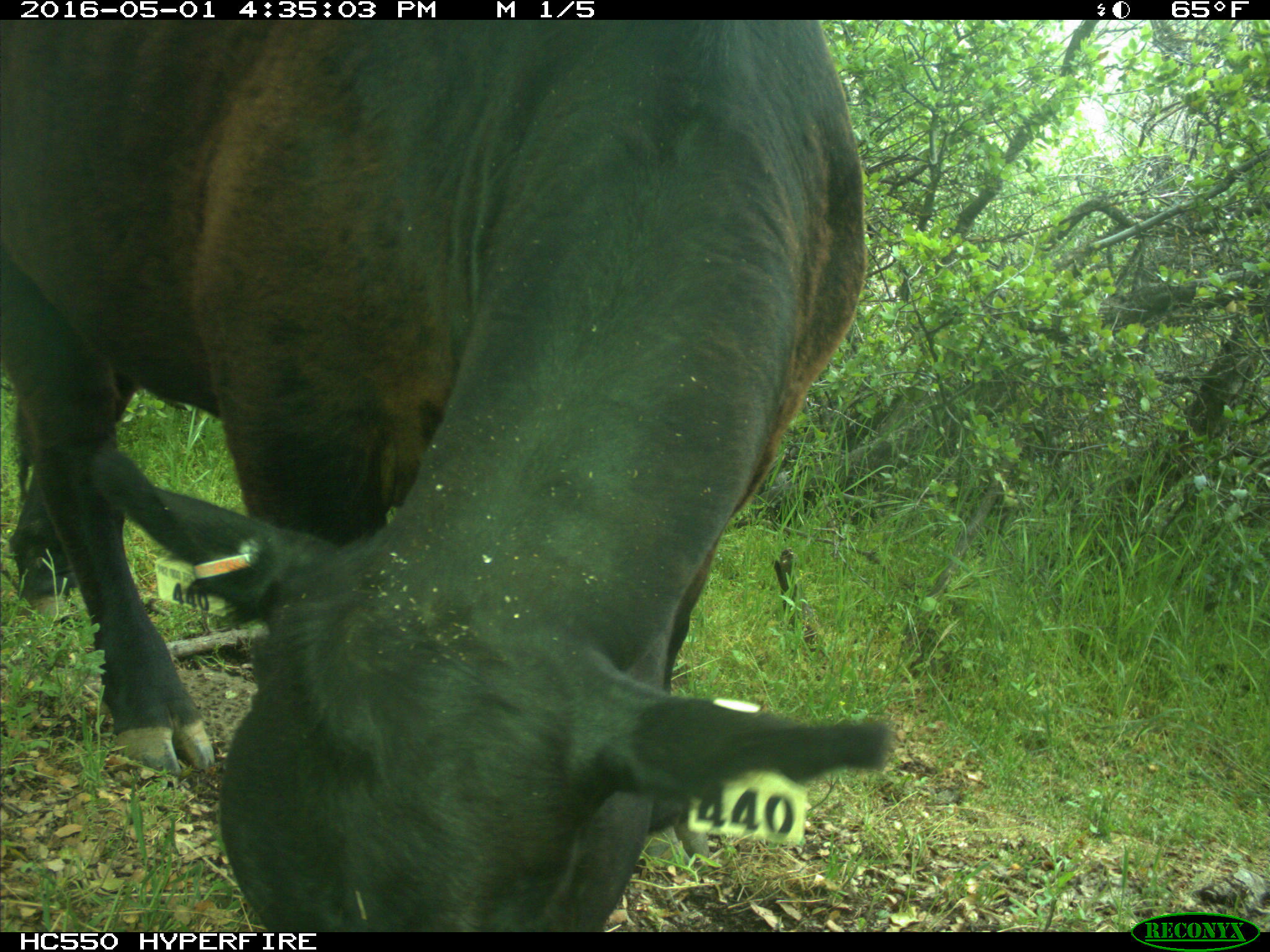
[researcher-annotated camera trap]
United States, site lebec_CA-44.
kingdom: Animalia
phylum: Chordata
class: Mammalia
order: Artiodactyla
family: Bovidae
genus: Bos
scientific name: Bos taurus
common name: domestic cow